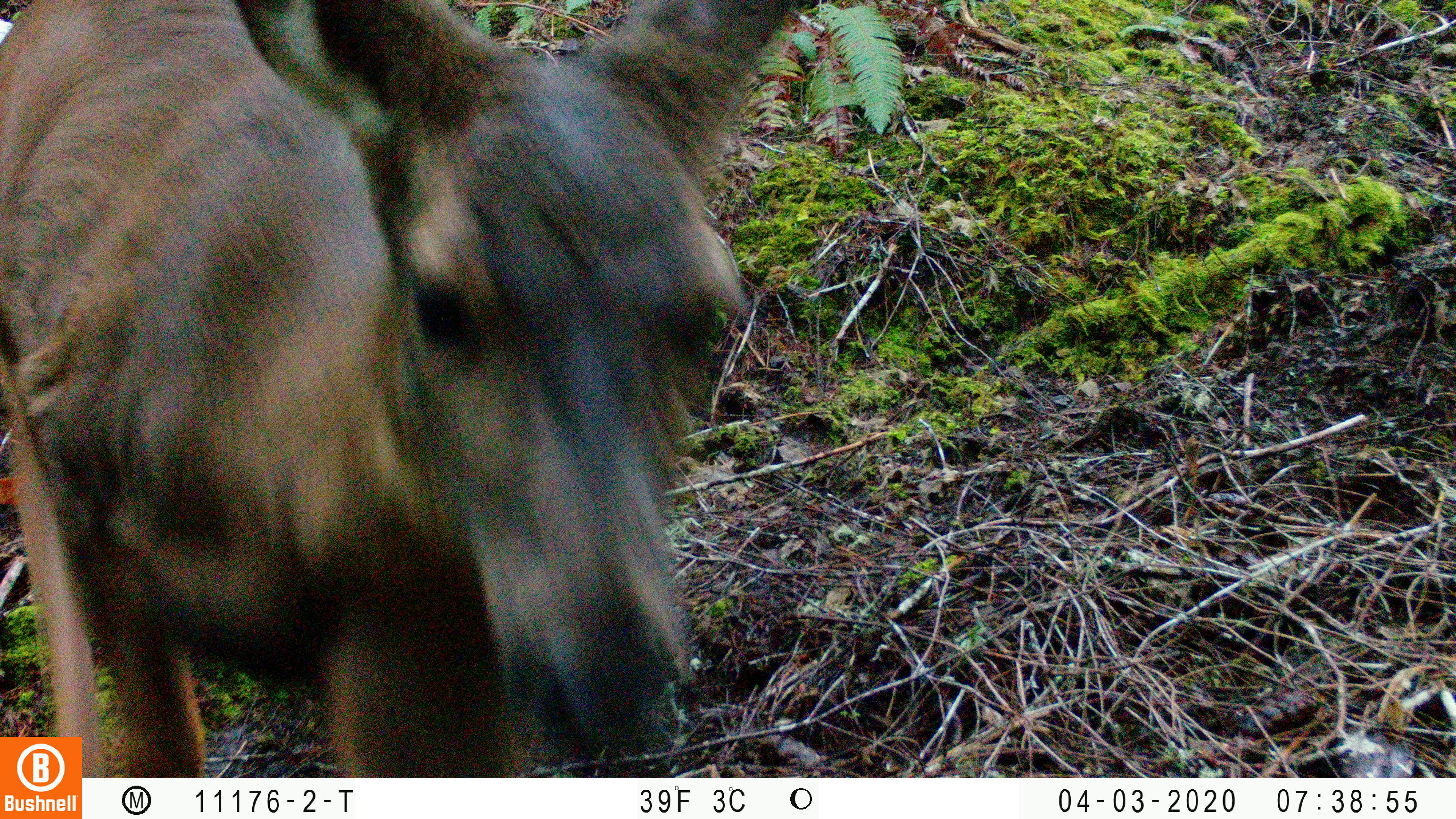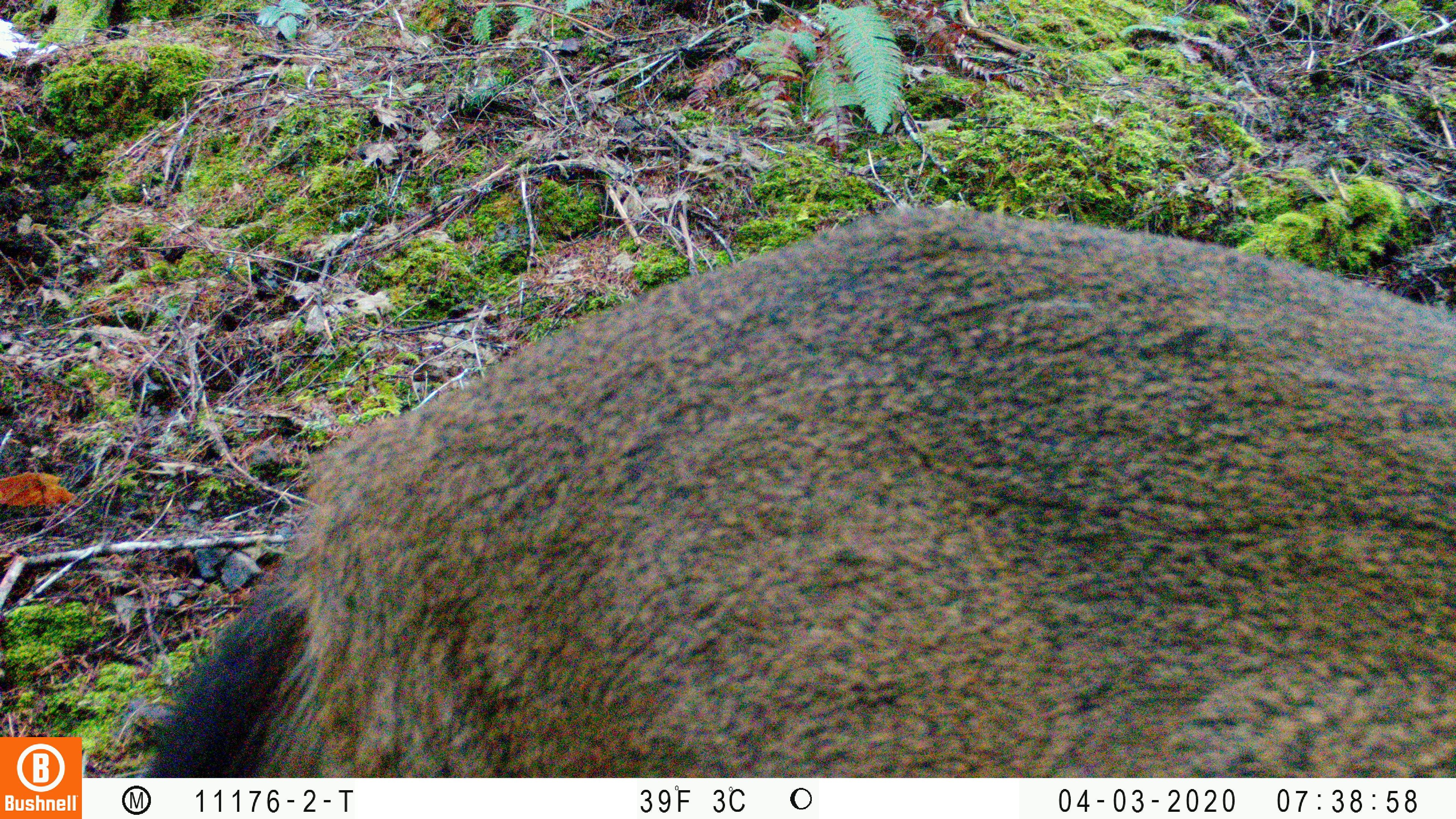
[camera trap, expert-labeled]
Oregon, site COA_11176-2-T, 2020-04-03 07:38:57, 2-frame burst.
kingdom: Animalia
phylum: Chordata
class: Mammalia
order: Artiodactyla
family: Cervidae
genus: Odocoileus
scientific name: Odocoileus hemionus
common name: black-tailed deer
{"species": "black-tailed deer (Odocoileus hemionus)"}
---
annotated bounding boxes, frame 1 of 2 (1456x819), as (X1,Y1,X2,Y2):
black-tailed deer: (2,6,799,729)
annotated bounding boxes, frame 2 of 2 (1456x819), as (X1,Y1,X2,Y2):
black-tailed deer: (137,194,1449,772)